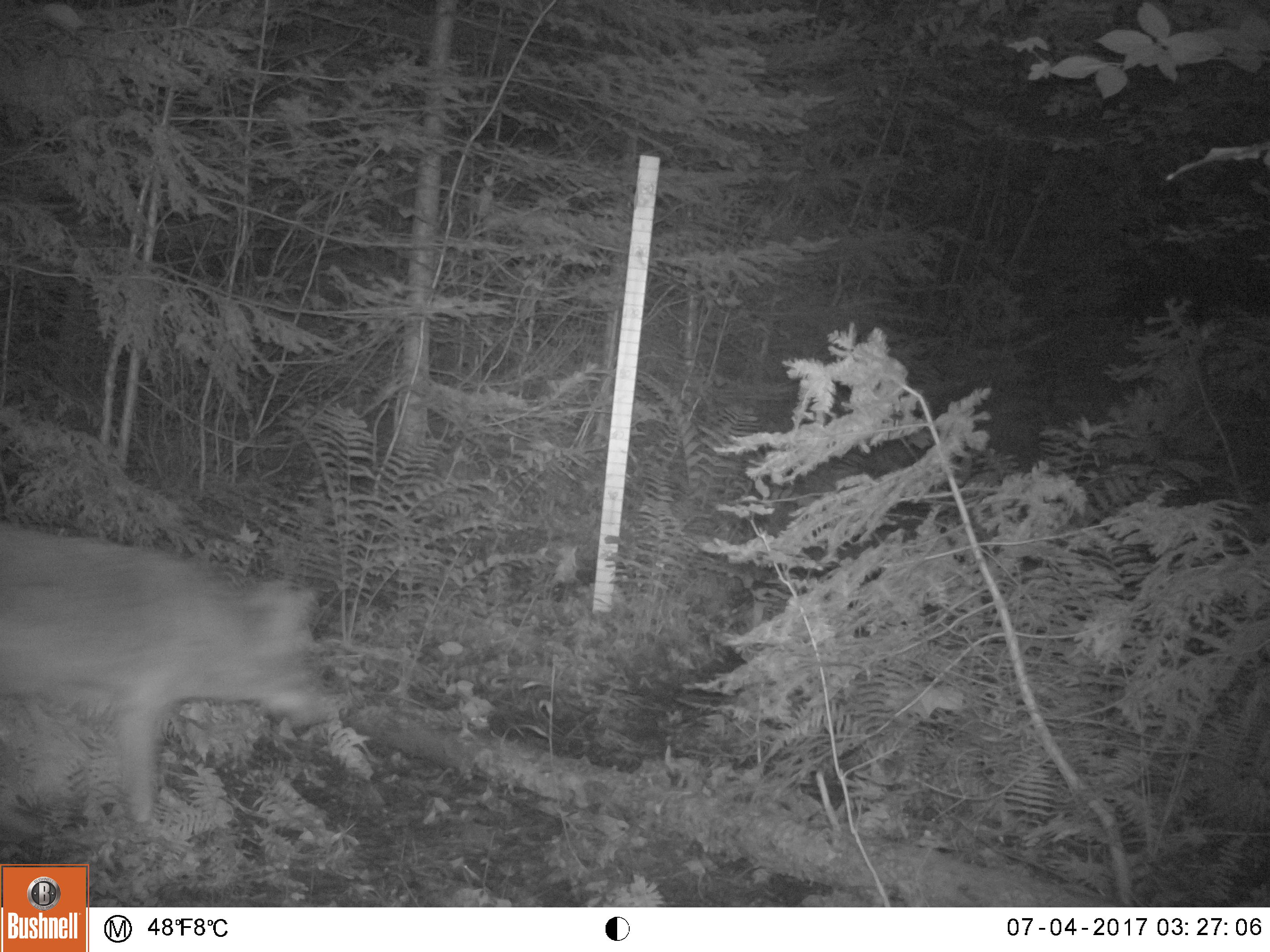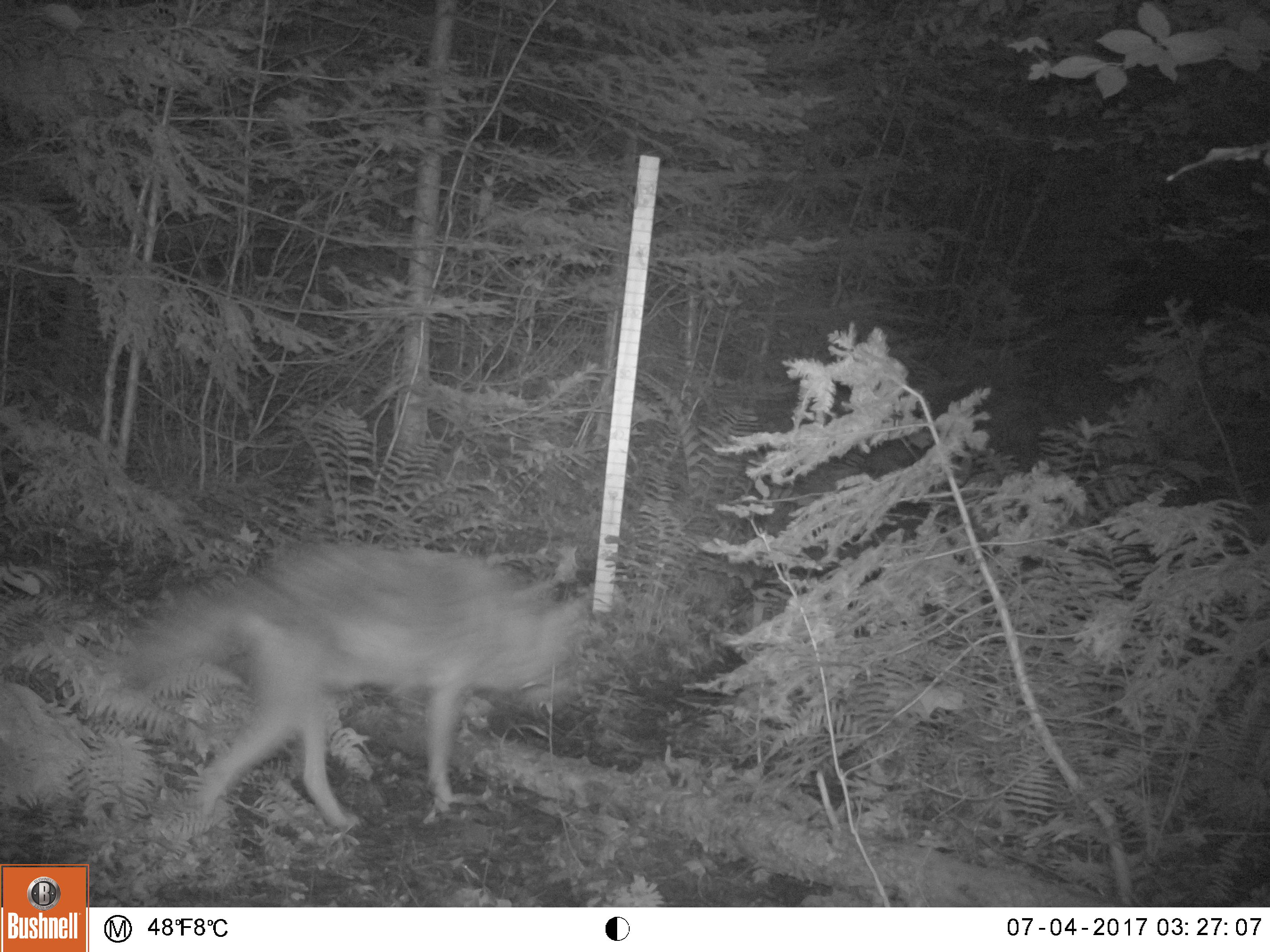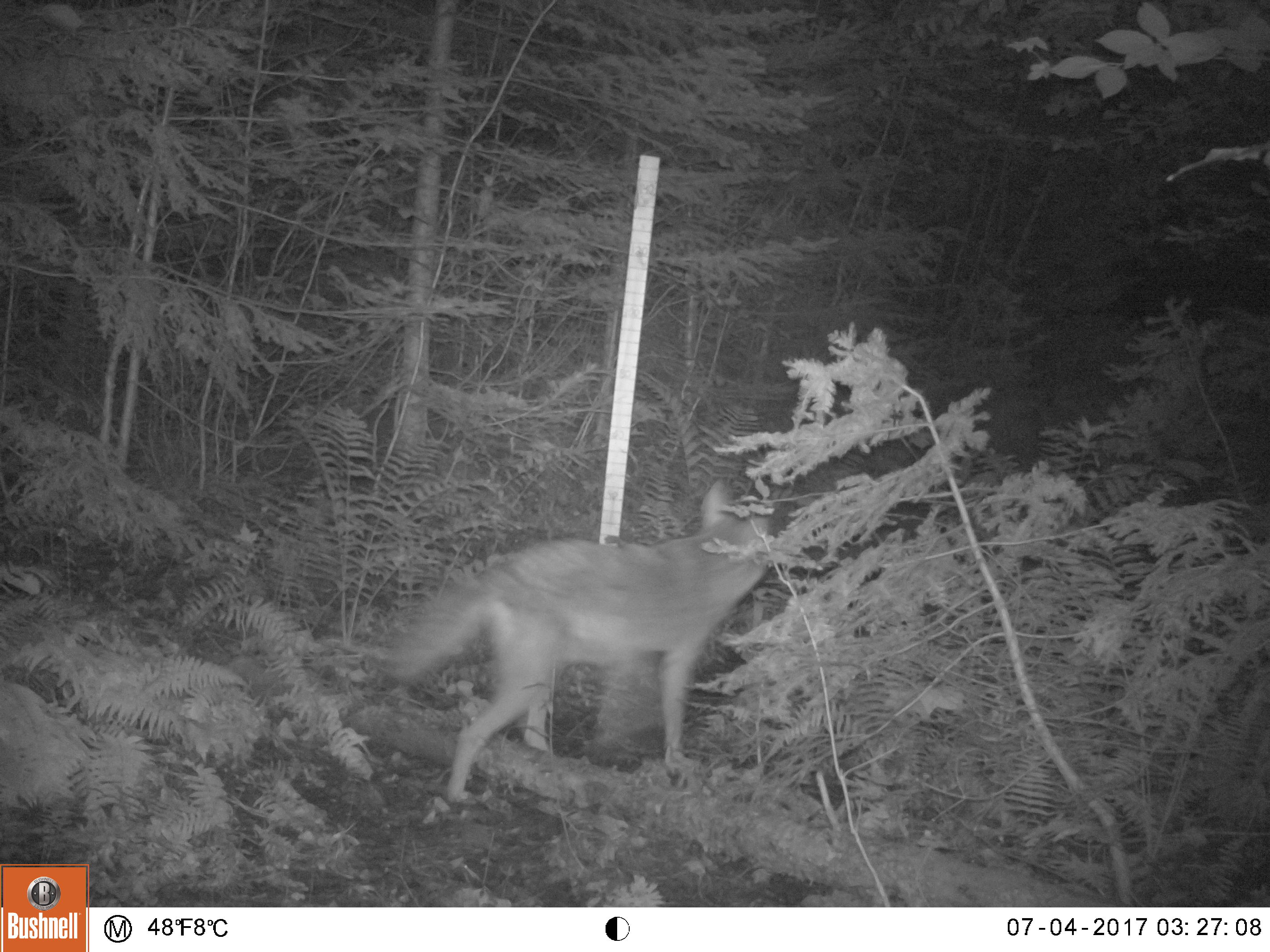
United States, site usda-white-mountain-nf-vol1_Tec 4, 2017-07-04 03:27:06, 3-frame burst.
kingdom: Animalia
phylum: Chordata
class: Mammalia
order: Carnivora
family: Canidae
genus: Canis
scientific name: Canis latrans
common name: coyote